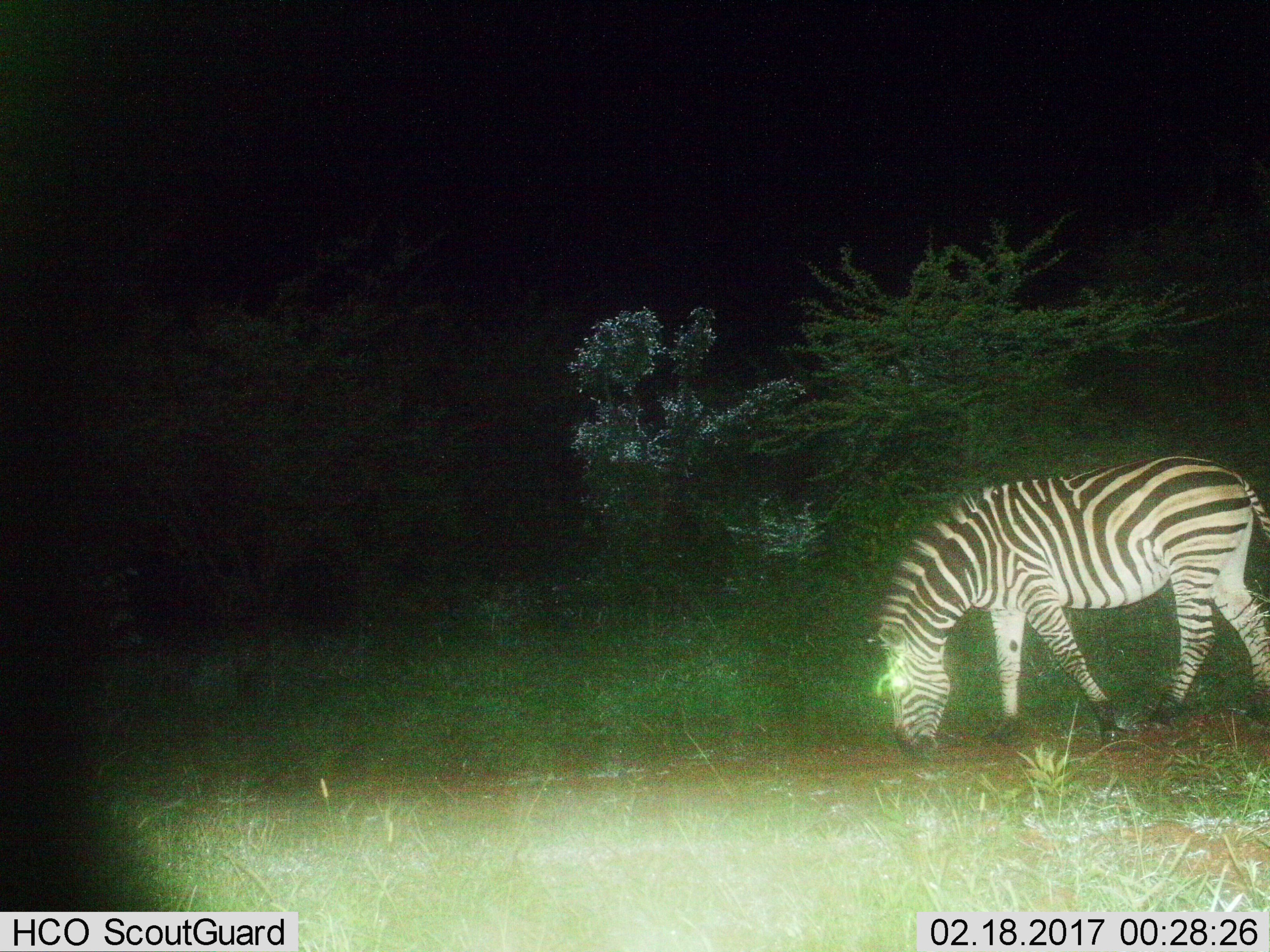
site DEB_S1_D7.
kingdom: Animalia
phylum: Chordata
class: Mammalia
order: Perissodactyla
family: Equidae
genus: Equus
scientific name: Equus quagga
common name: plains zebra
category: zebraplains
Zebraplains (plains zebra) (Equus quagga), count 1. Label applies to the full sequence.